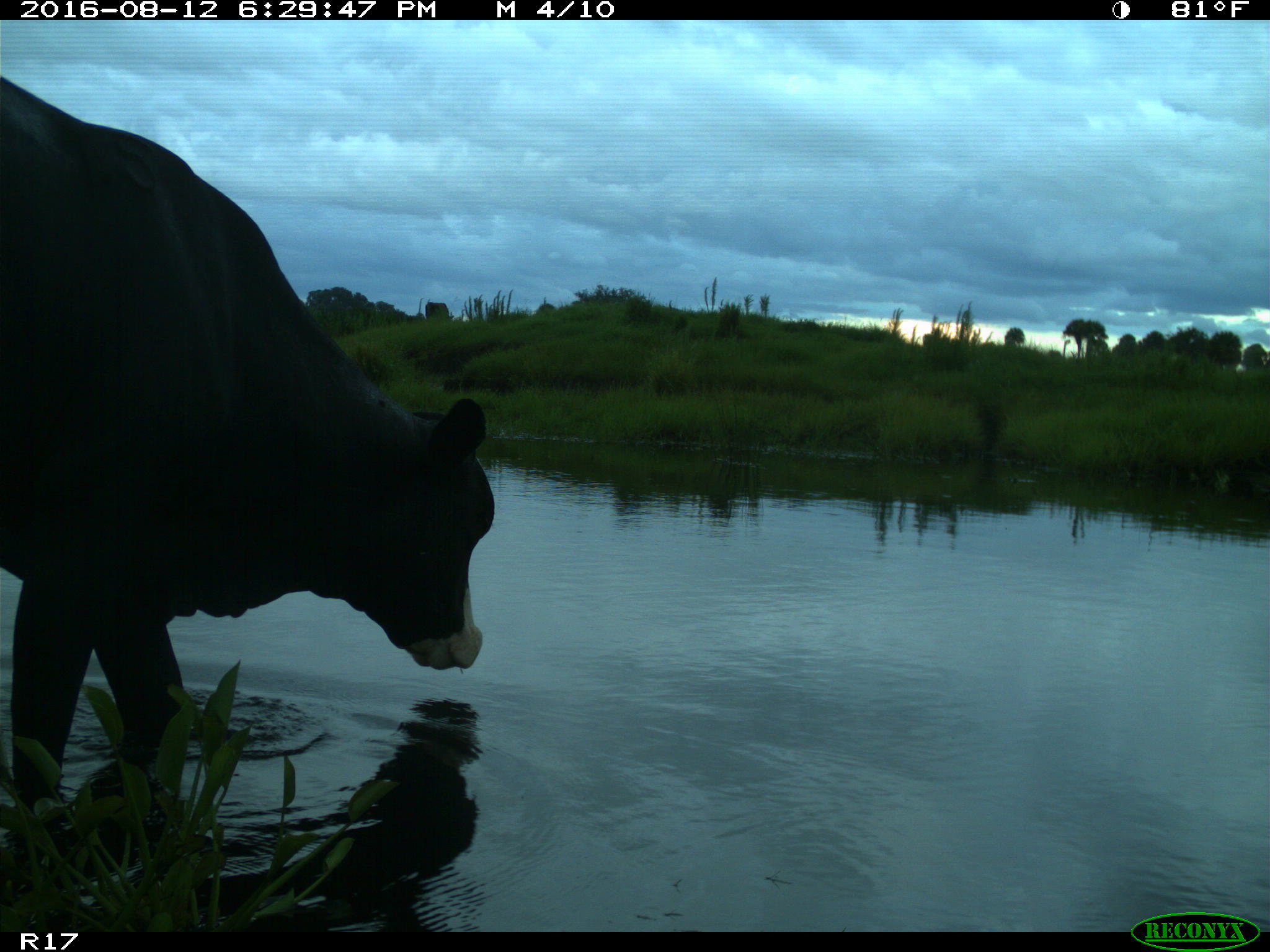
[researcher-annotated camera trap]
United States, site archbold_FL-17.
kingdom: Animalia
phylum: Chordata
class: Mammalia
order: Artiodactyla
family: Bovidae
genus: Bos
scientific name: Bos taurus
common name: domestic cow